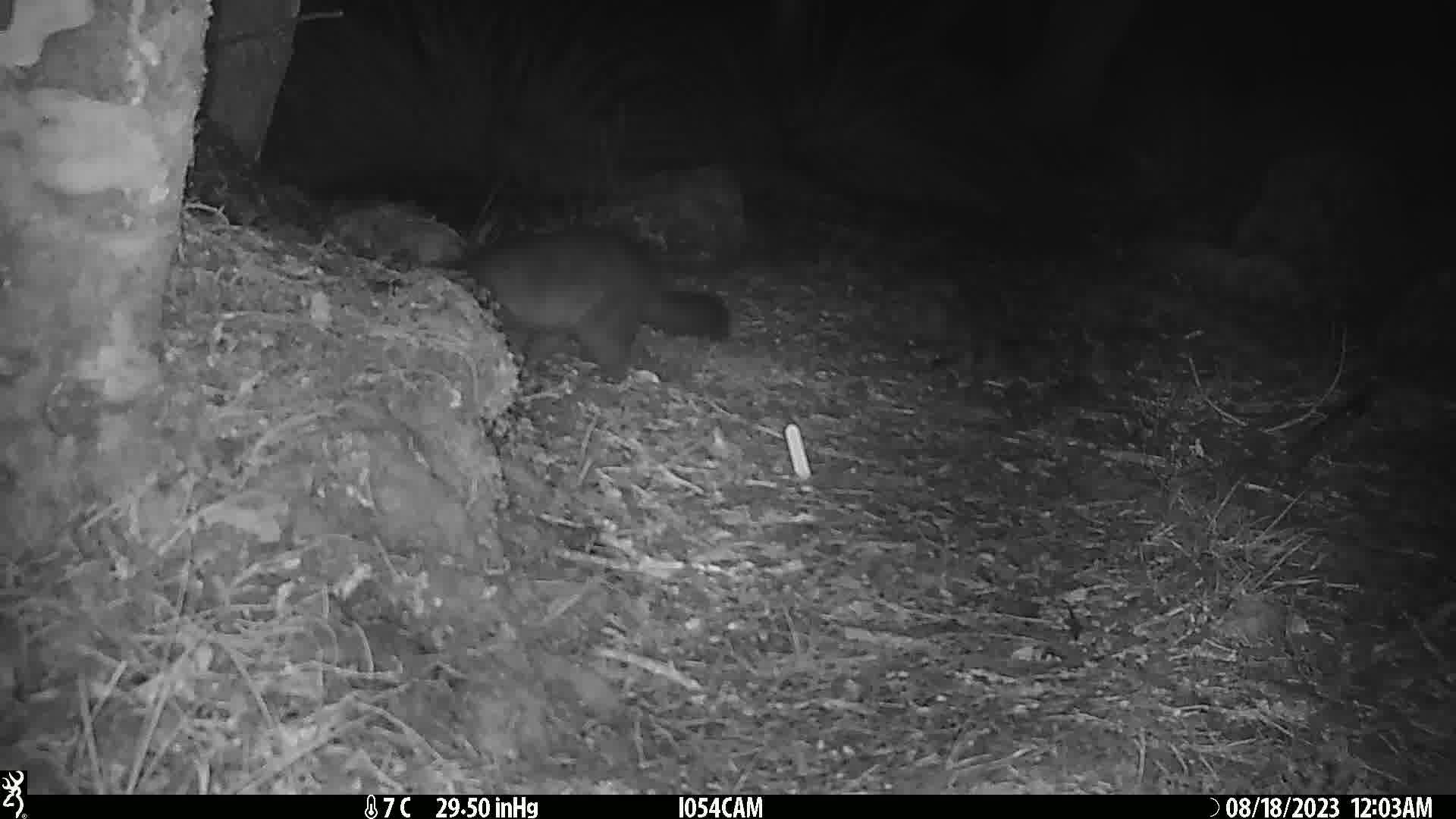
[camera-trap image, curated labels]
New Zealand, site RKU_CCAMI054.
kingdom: Animalia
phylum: Chordata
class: Mammalia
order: Diprotodontia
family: Phalangeridae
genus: Trichosurus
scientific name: Trichosurus vulpecula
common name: common brushtail possum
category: possum